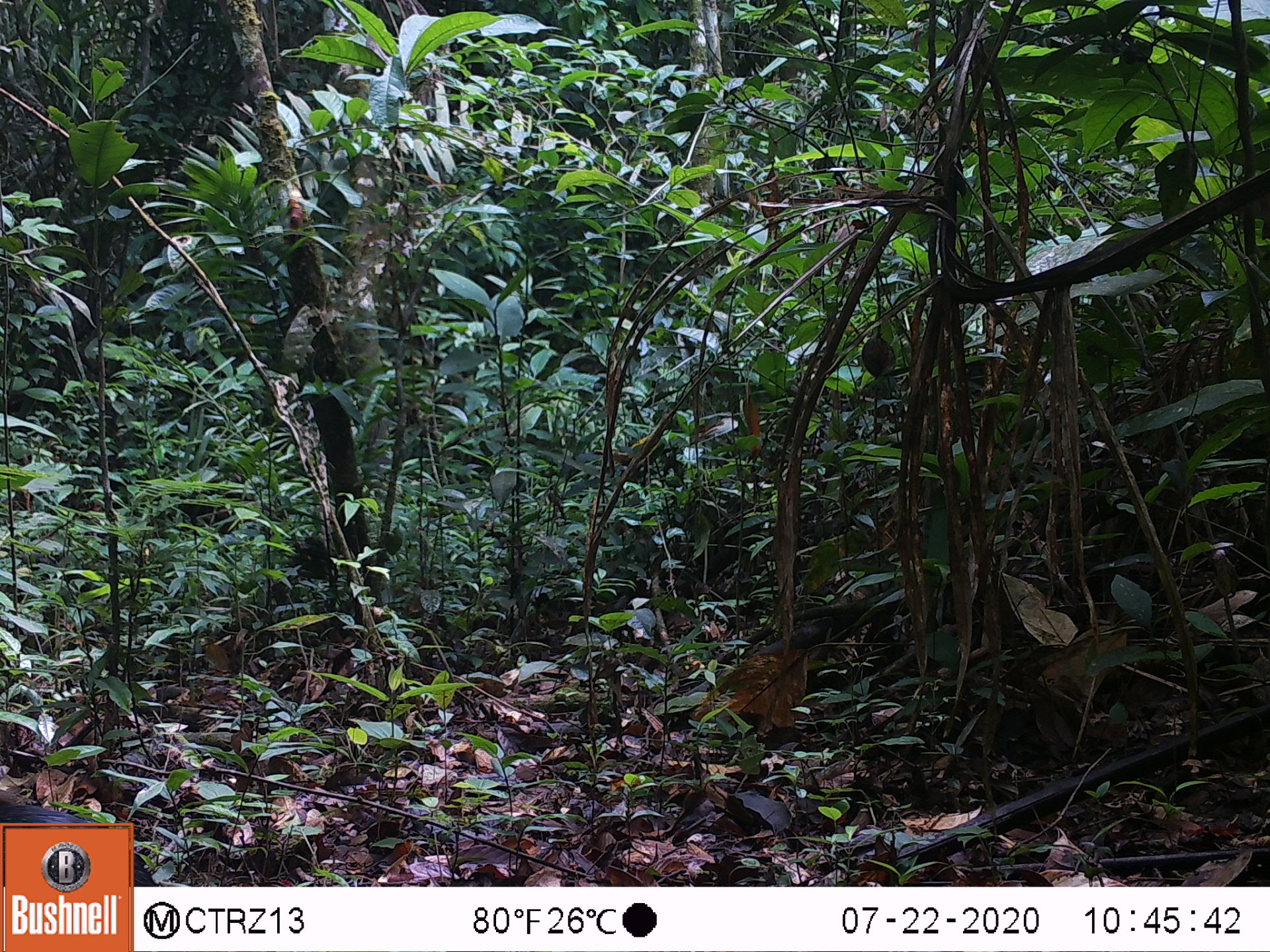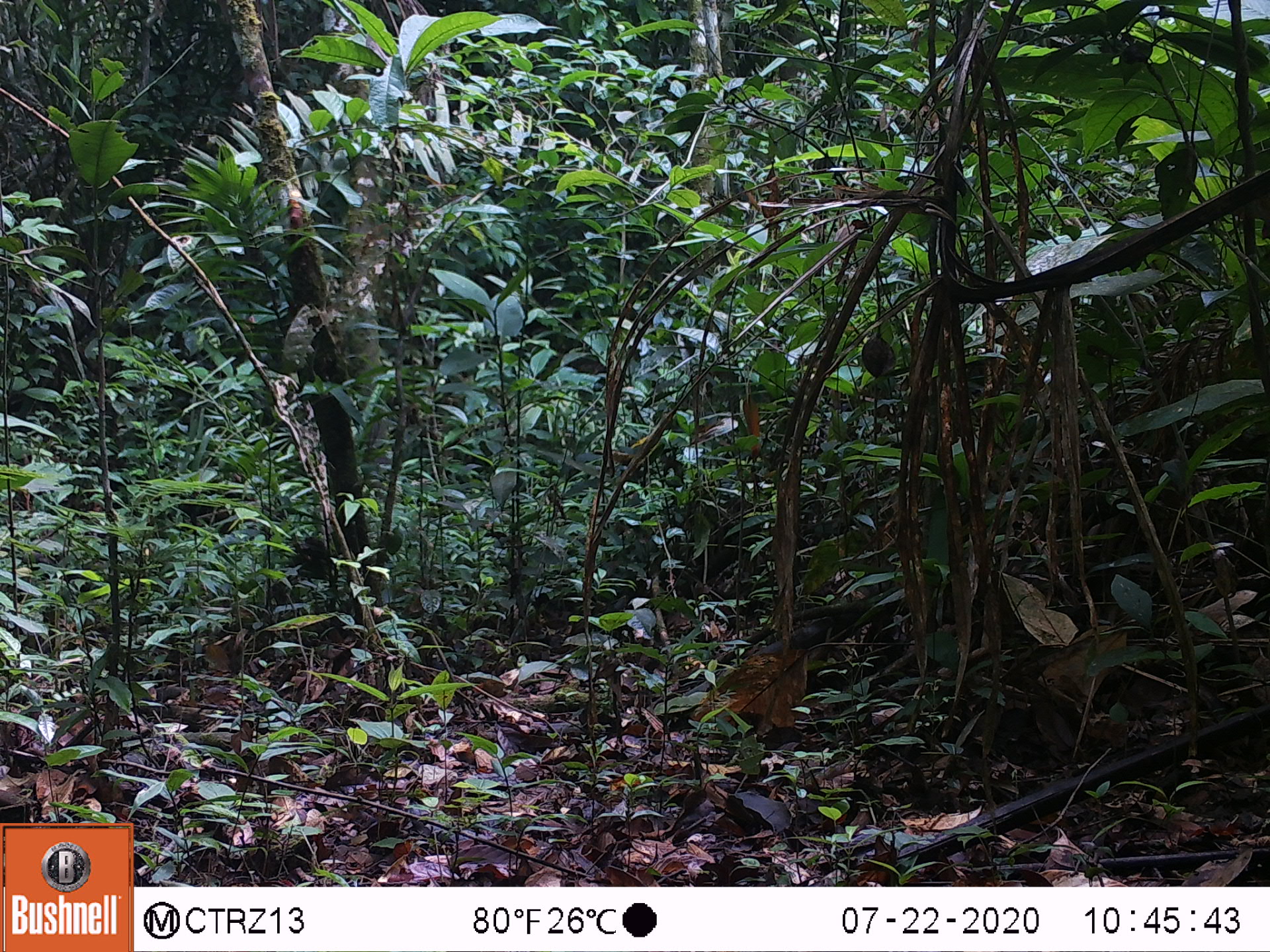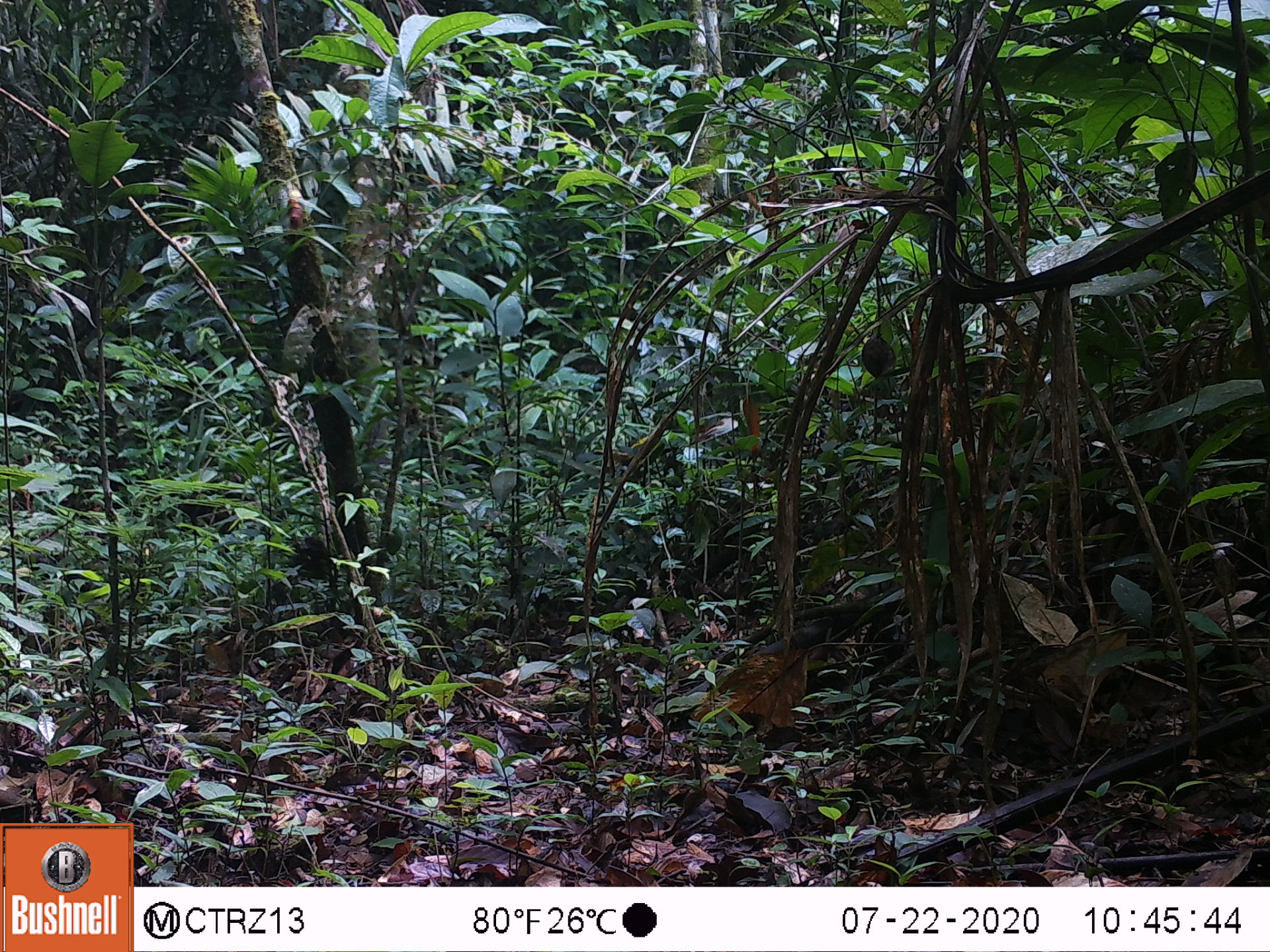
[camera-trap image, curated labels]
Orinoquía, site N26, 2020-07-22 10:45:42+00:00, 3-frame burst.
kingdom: Animalia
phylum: Chordata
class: Mammalia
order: Rodentia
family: Dasyproctidae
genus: Dasyprocta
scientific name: Dasyprocta fuliginosa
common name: black agouti